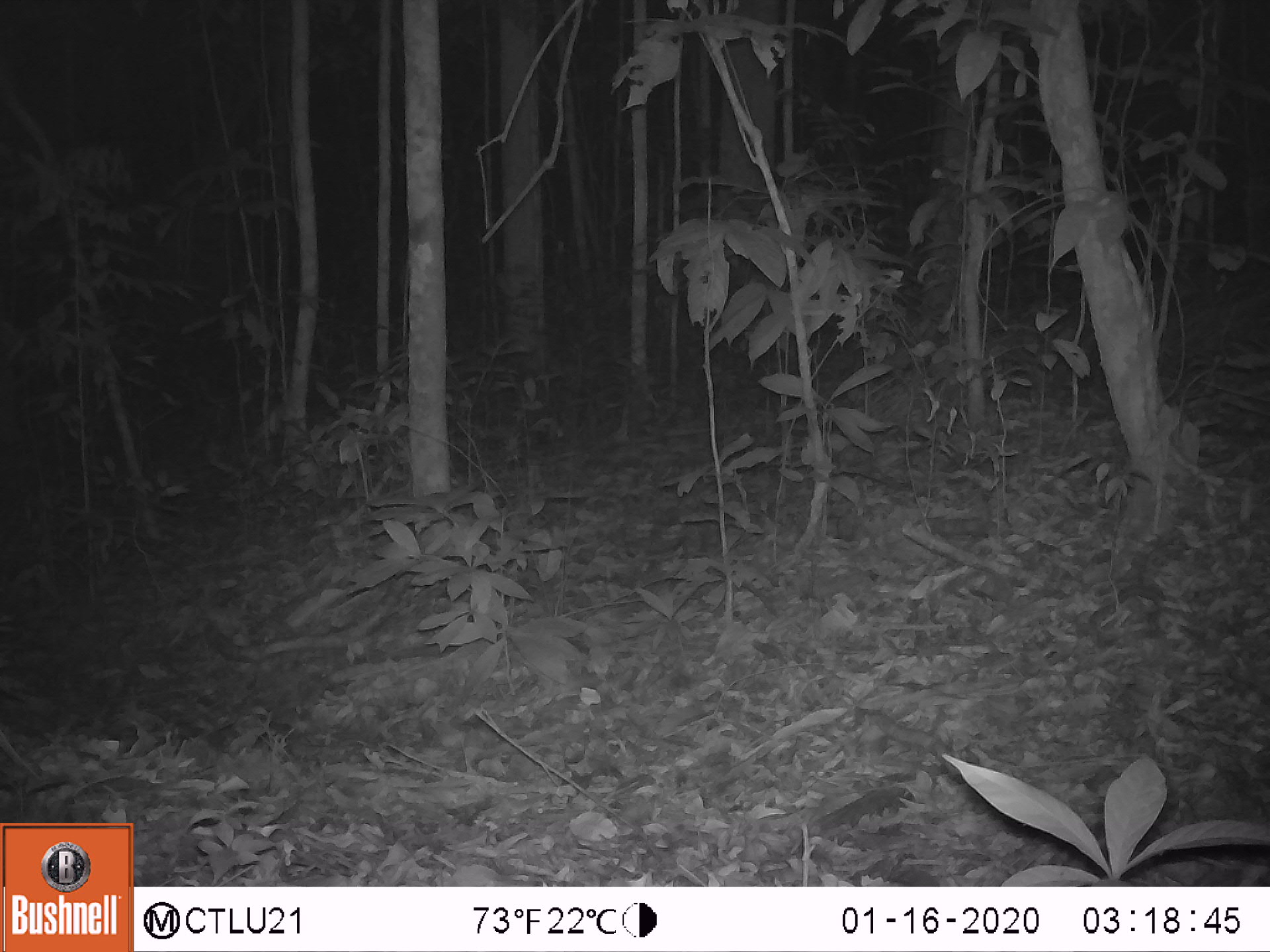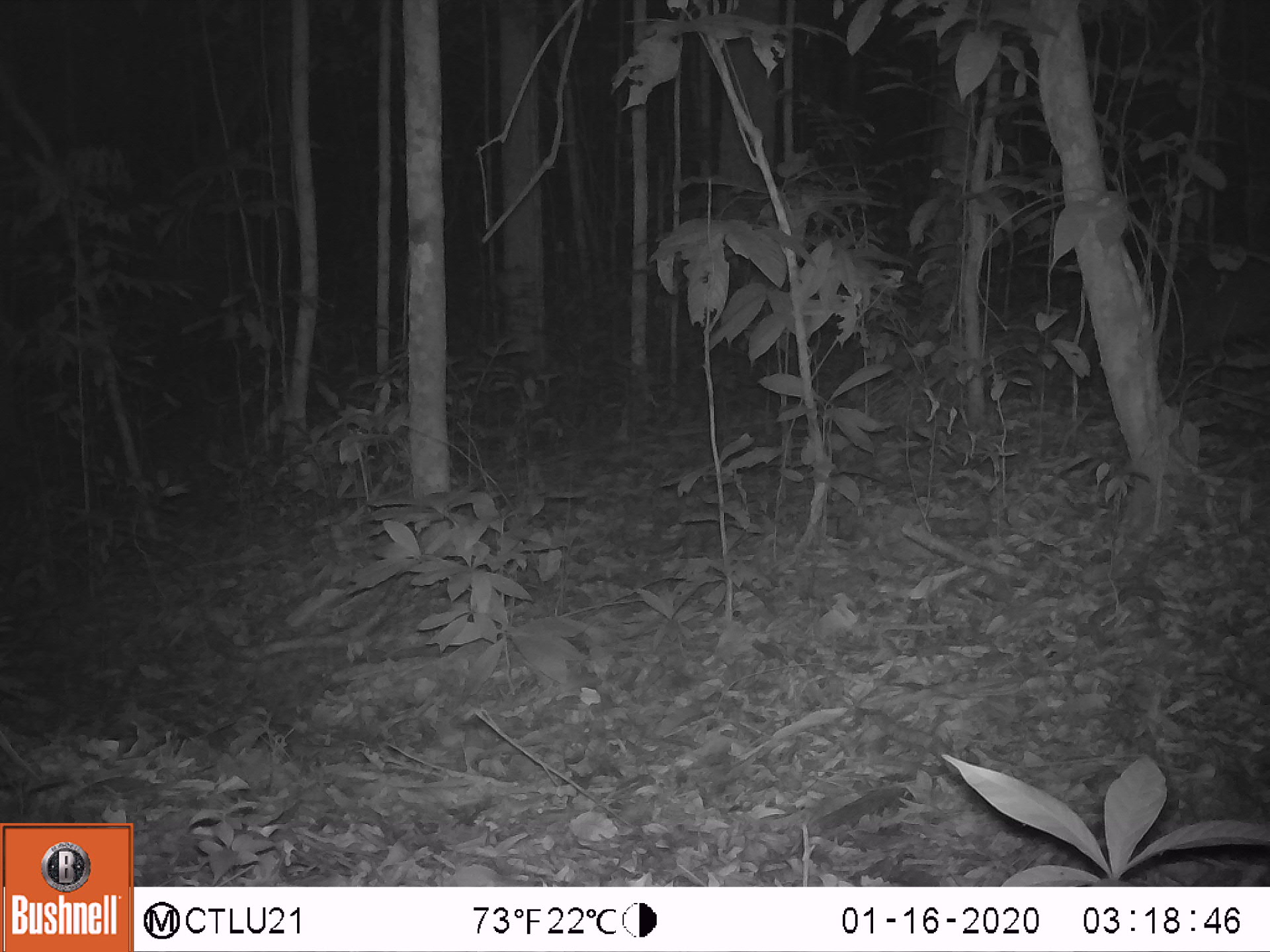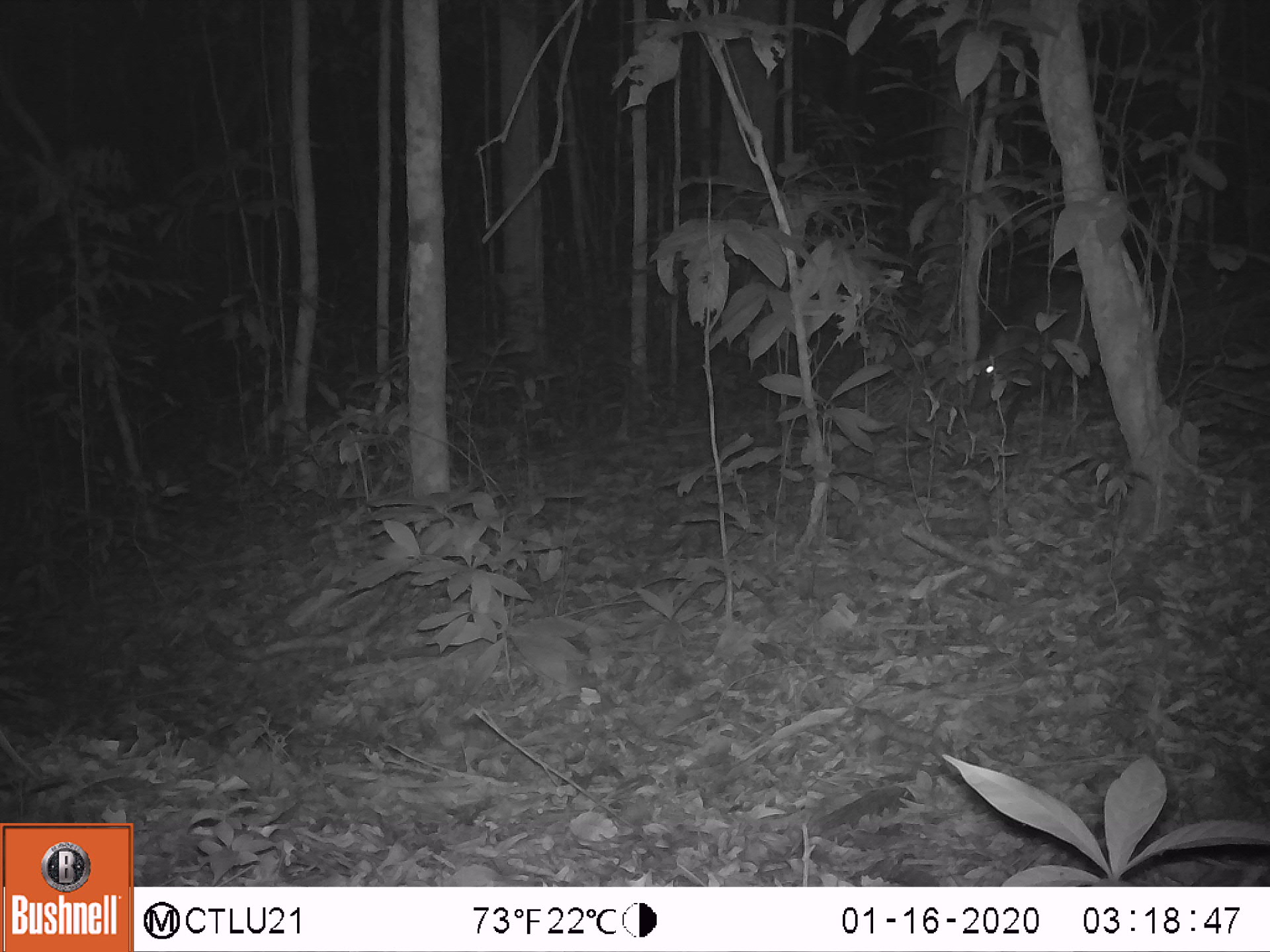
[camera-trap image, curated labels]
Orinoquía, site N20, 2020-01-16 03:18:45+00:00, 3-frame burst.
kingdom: Animalia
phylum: Chordata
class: Mammalia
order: Artiodactyla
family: Tayassuidae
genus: Pecari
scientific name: Pecari tajacu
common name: collared peccary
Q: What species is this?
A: Collared peccary (Pecari tajacu).